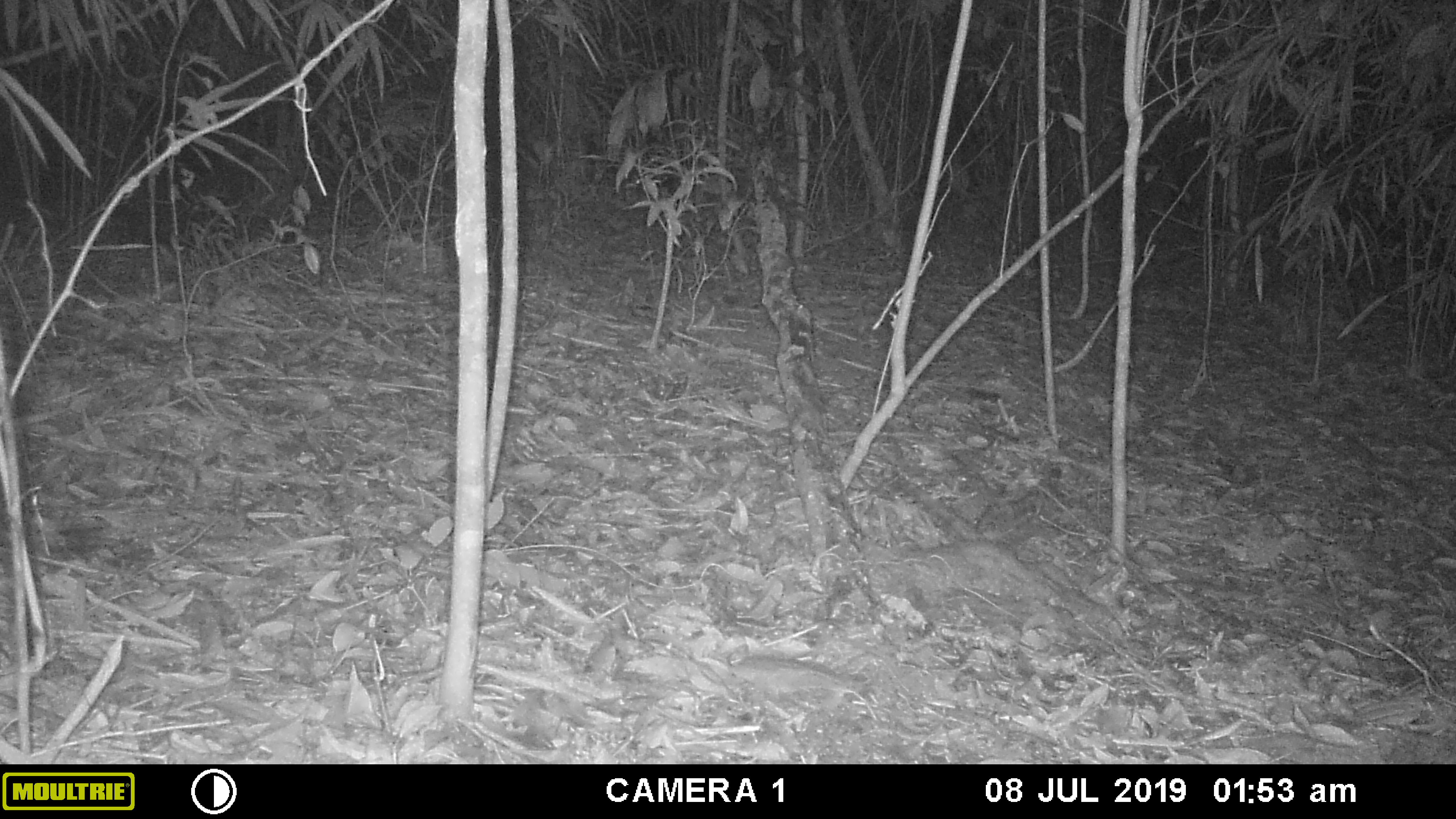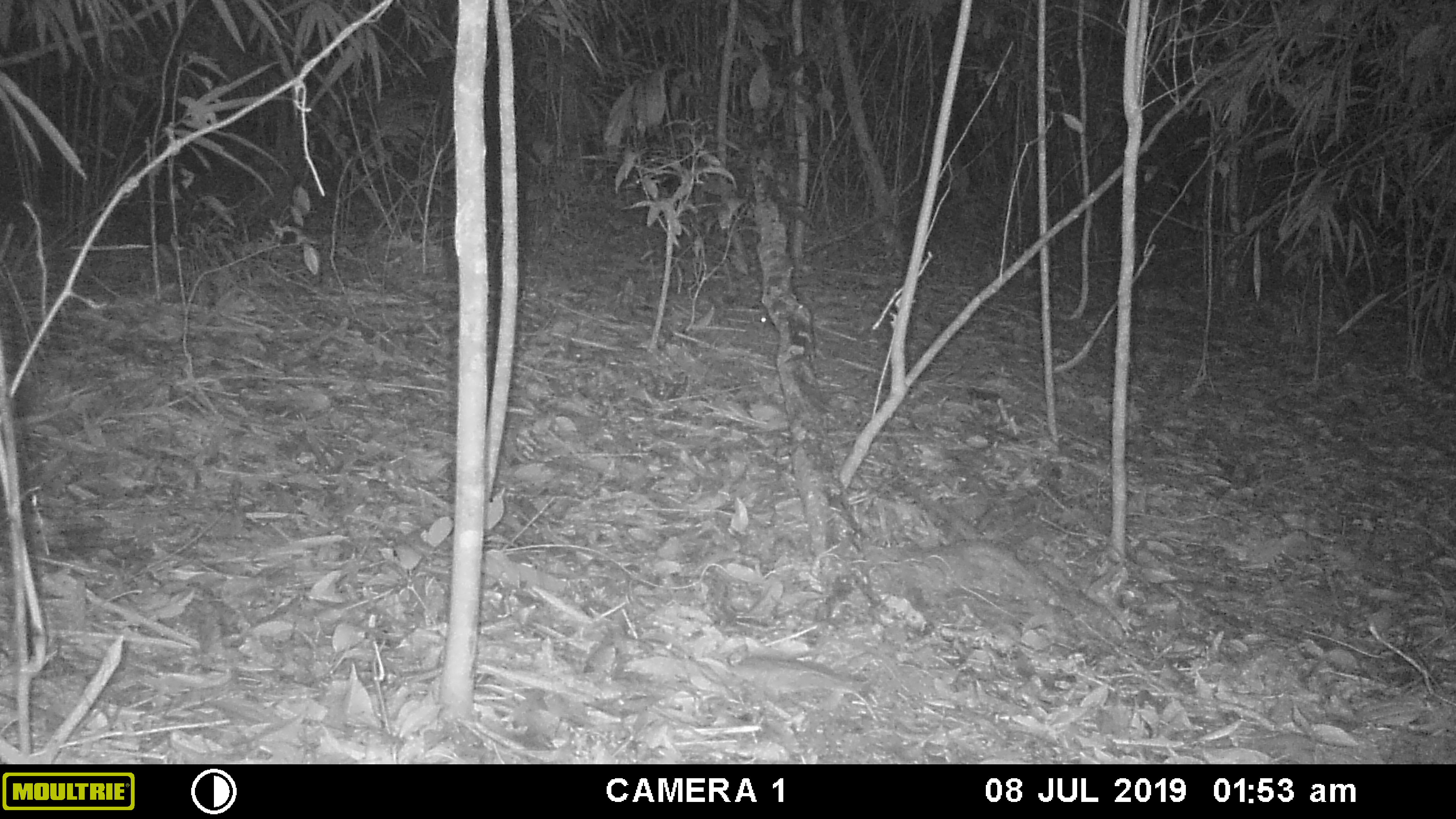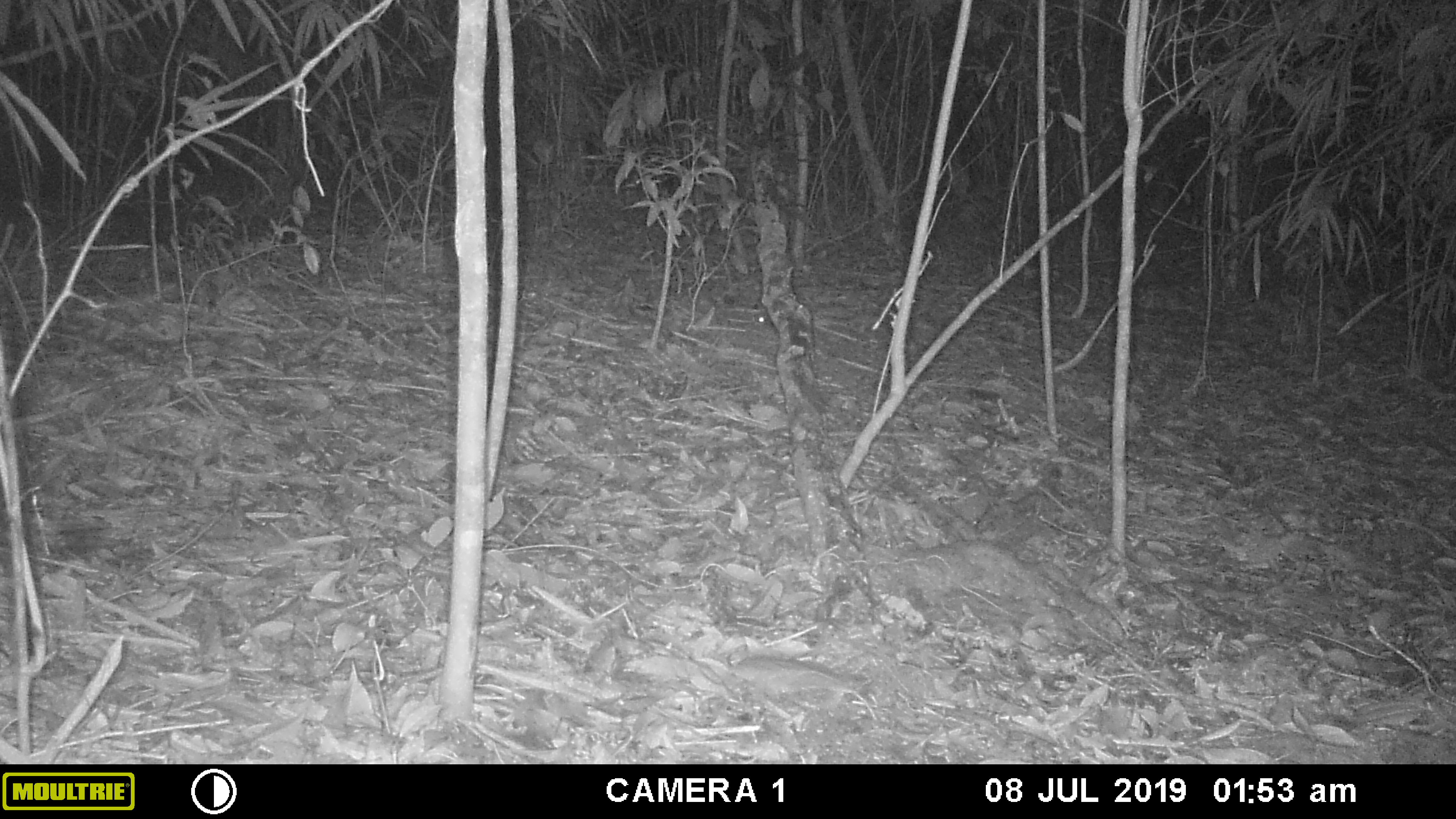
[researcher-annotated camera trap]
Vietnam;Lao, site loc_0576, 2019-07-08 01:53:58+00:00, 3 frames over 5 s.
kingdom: Animalia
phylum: Chordata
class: Mammalia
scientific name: Mammalia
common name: mammal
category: unidentified small mammal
Unidentified small mammal (mammal) (Mammalia). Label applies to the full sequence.